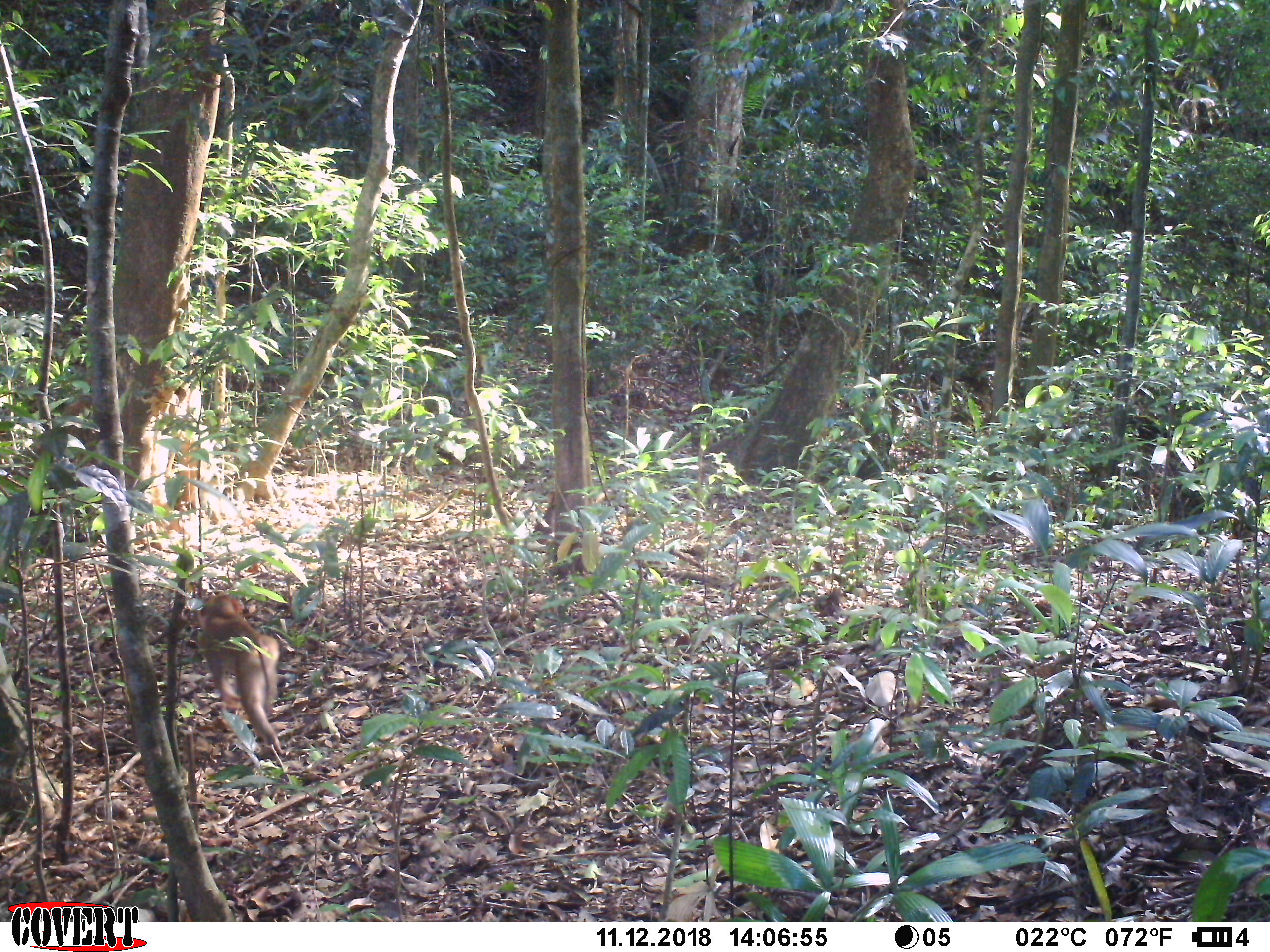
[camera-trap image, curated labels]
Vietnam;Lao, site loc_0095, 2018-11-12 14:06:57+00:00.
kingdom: Animalia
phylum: Chordata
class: Mammalia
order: Primates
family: Cercopithecidae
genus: Macaca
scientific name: Macaca nemestrina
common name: pig-tailed macaque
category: pig tailed macaque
Pig tailed macaque (pig-tailed macaque) (Macaca nemestrina). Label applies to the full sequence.